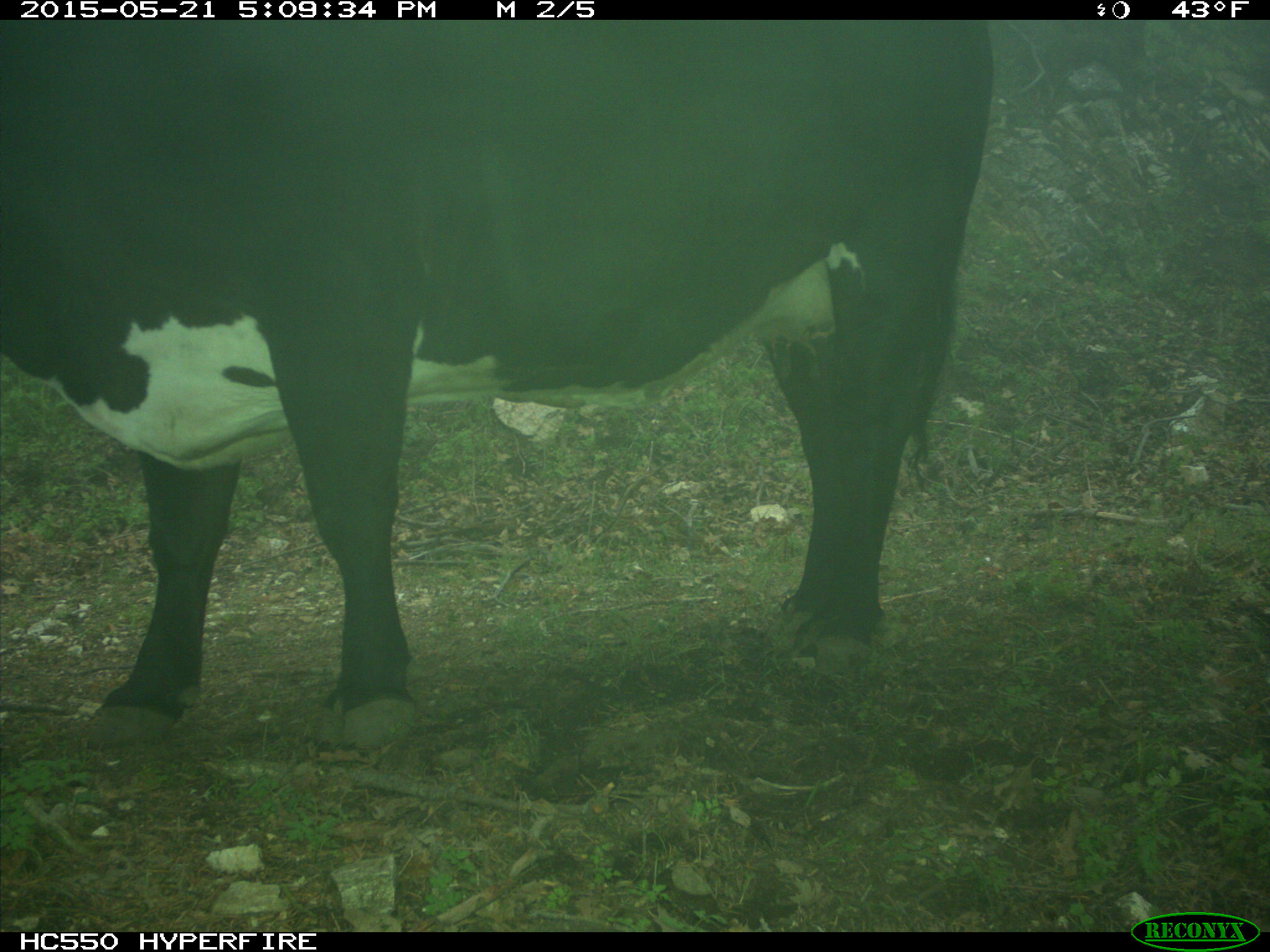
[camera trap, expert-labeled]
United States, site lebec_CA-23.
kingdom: Animalia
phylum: Chordata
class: Mammalia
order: Artiodactyla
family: Bovidae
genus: Bos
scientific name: Bos taurus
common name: domestic cow